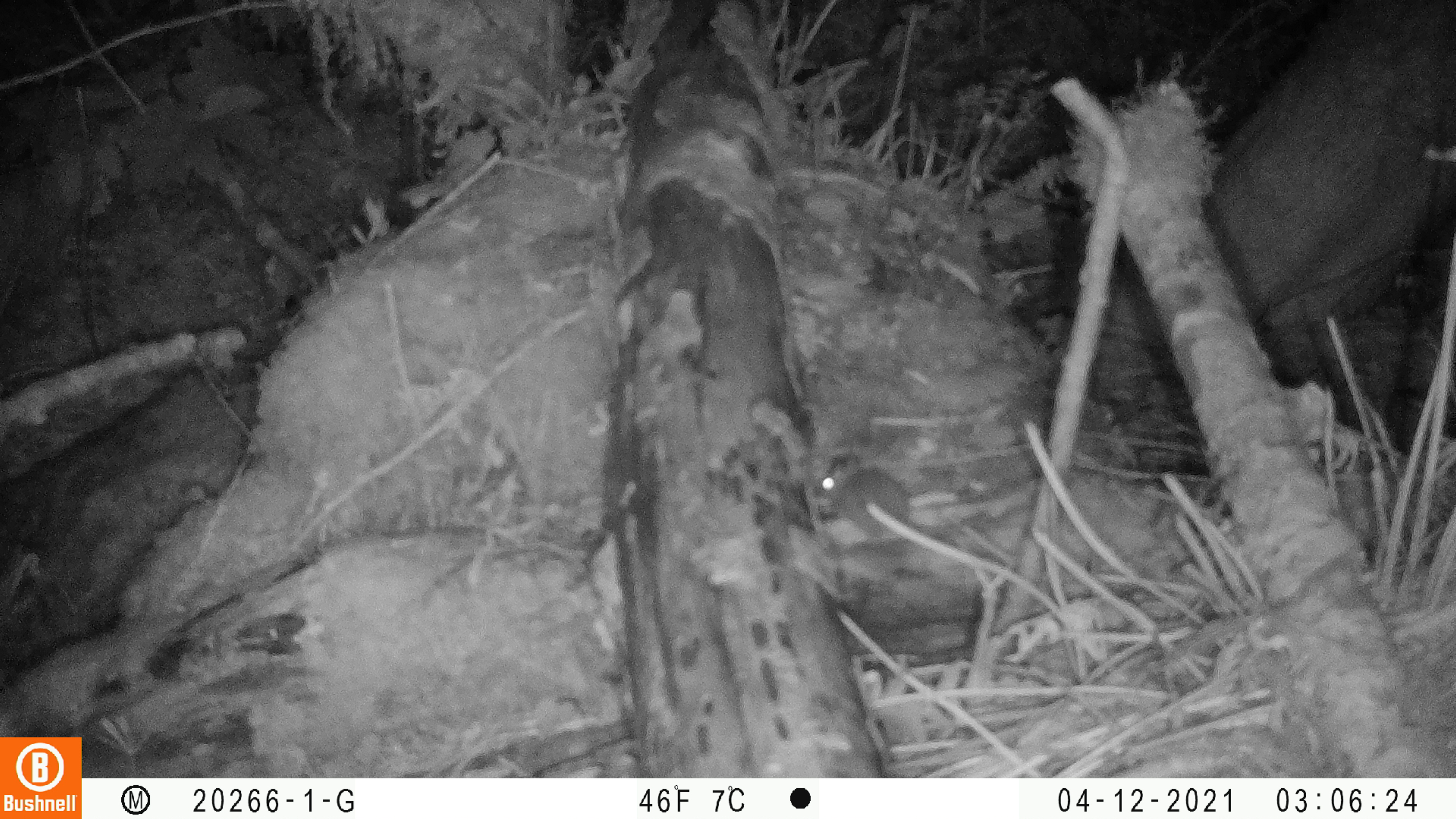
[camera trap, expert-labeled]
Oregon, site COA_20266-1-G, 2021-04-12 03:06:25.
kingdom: Animalia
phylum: Chordata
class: Mammalia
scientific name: Mammalia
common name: small mammal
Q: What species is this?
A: Small mammal (Mammalia).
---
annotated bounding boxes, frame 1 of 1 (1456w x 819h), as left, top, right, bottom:
small mammal: 785, 423, 1010, 599